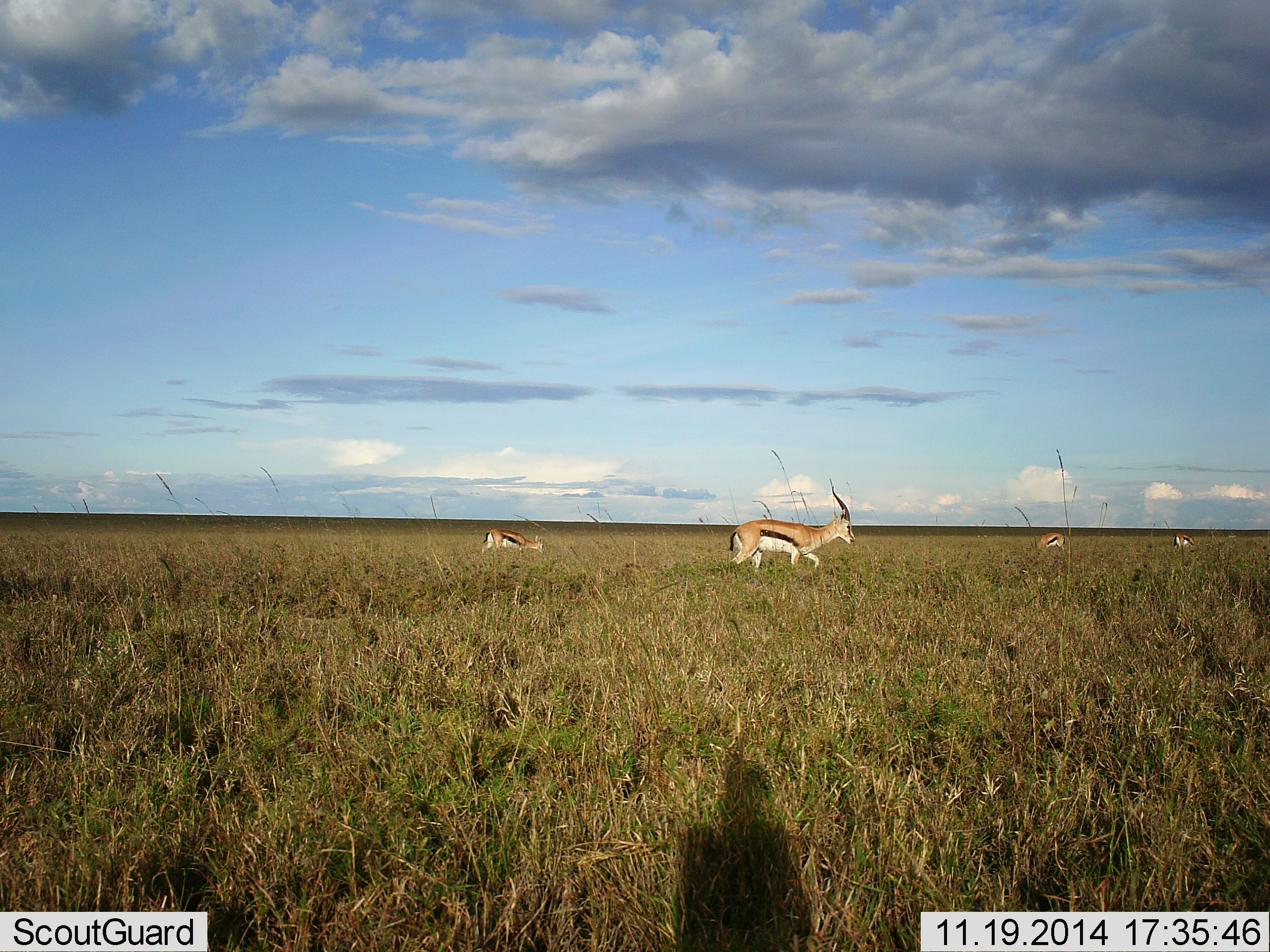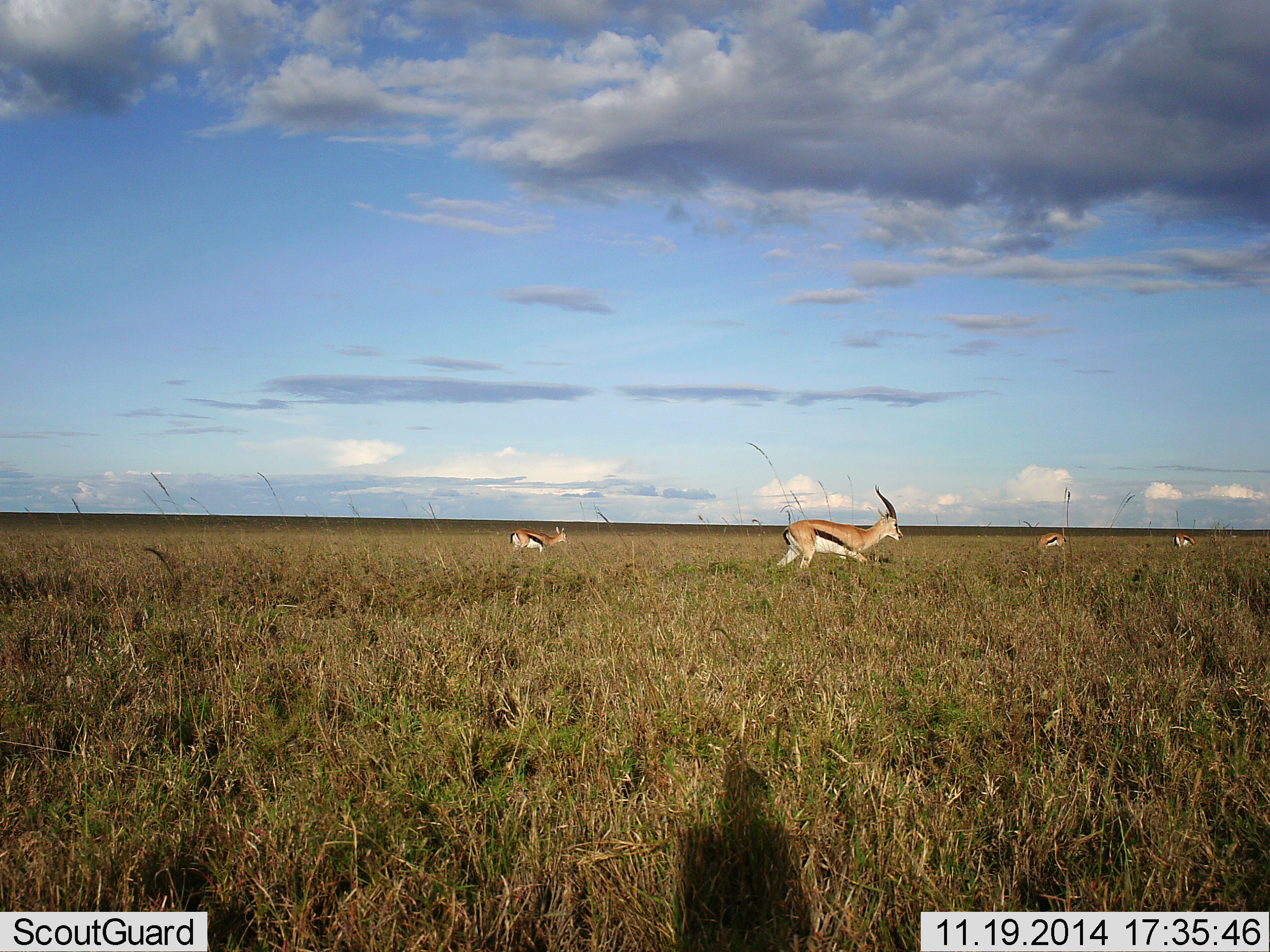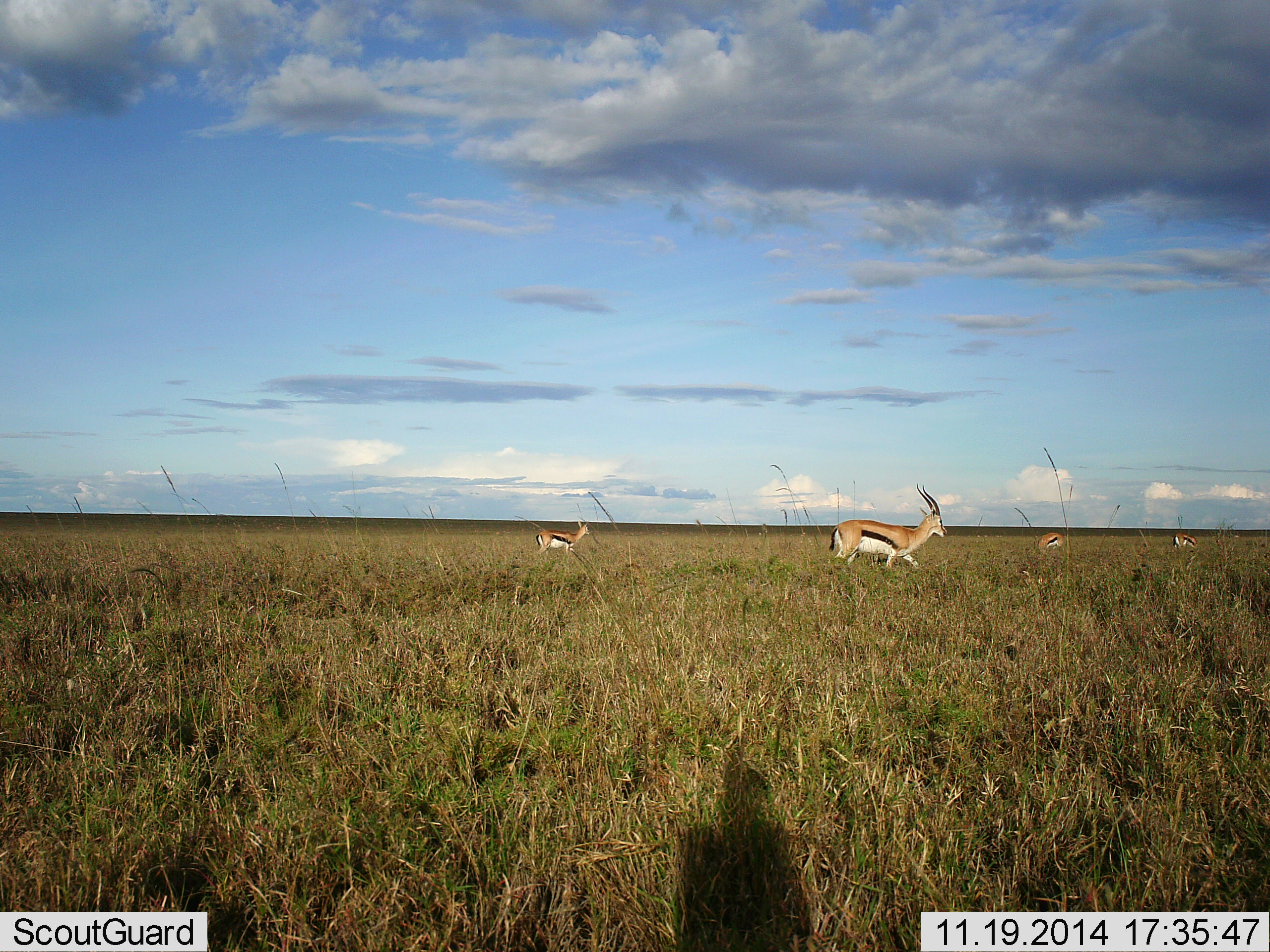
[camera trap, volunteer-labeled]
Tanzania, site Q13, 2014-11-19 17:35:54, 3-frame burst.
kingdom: Animalia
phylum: Chordata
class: Mammalia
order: Artiodactyla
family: Bovidae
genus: Eudorcas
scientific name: Eudorcas thomsonii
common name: thomson's gazelle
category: gazellethomsons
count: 4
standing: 58%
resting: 8%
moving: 92%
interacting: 0%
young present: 0%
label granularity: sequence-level